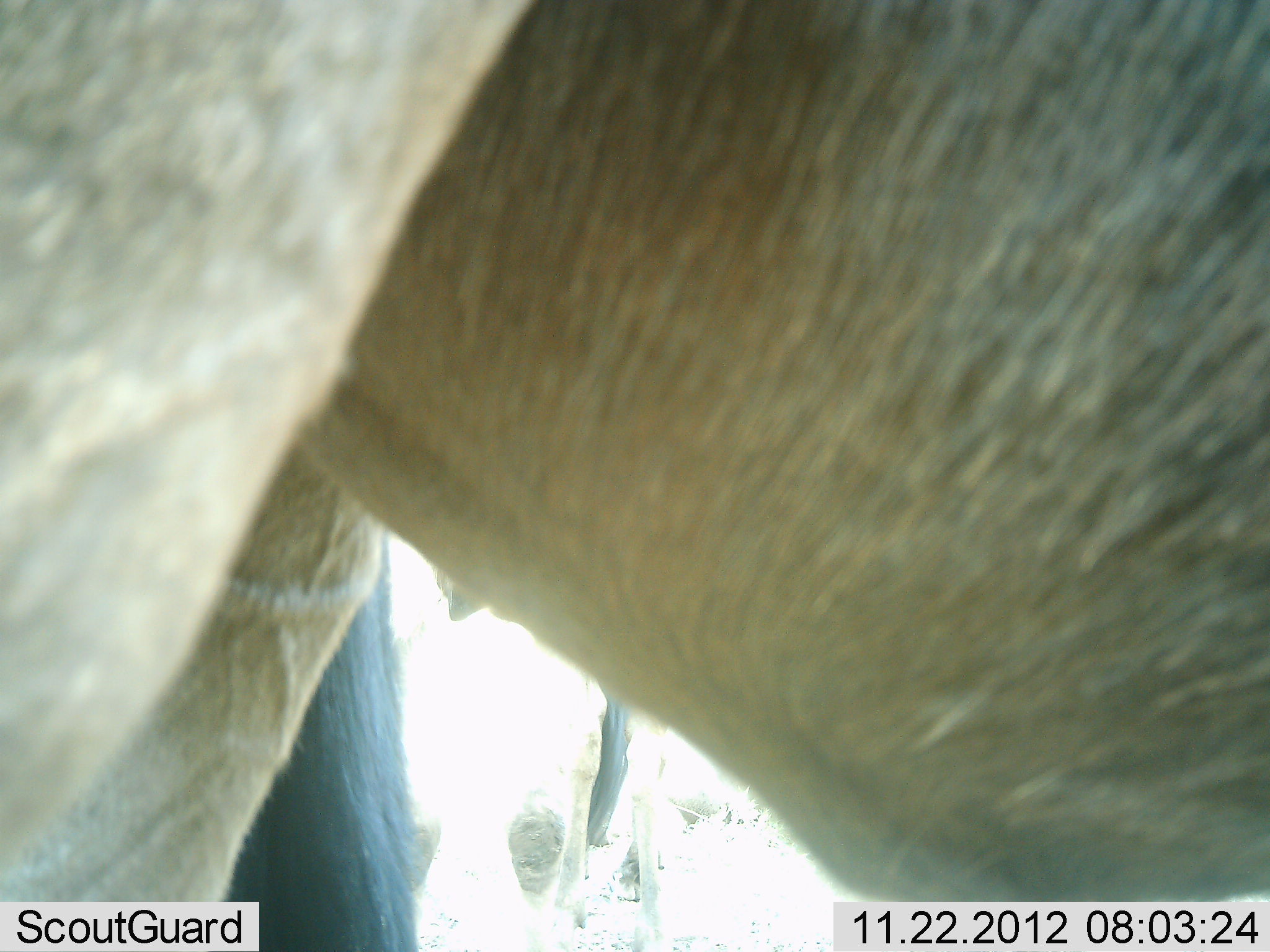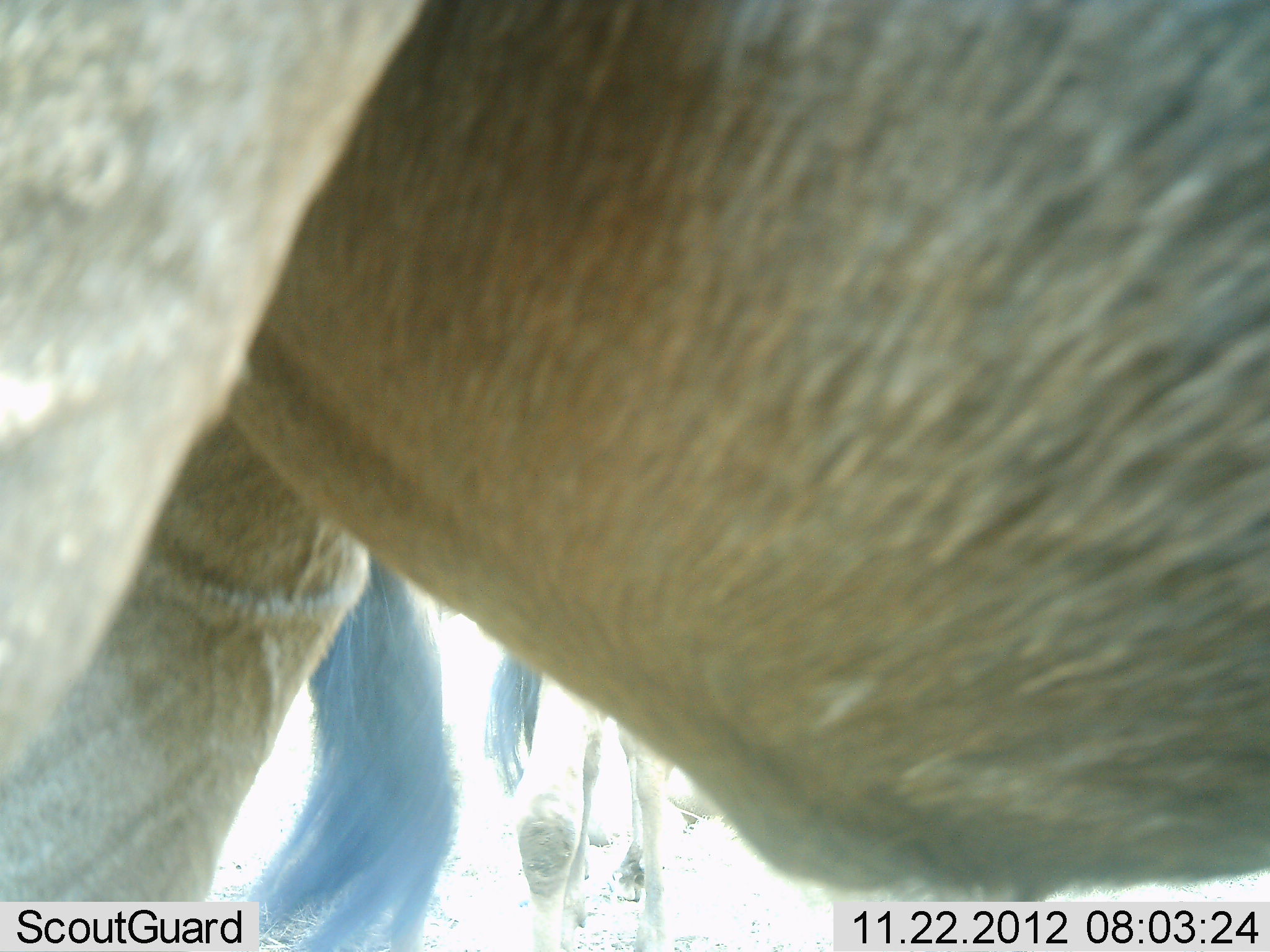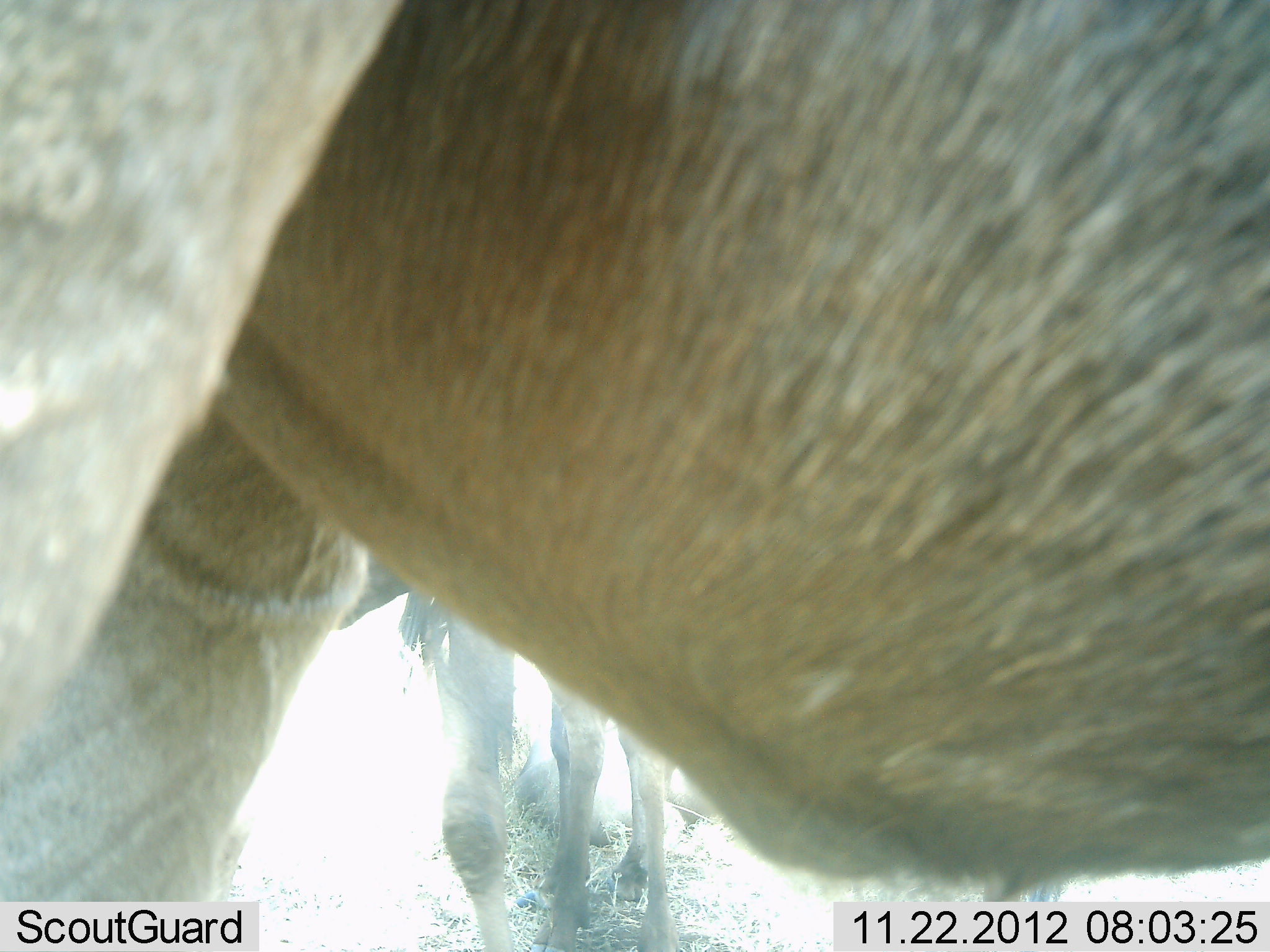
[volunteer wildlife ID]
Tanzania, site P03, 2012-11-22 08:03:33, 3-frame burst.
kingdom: Animalia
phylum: Chordata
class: Mammalia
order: Artiodactyla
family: Bovidae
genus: Connochaetes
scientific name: Connochaetes taurinus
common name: blue wildebeest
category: wildebeest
Wildebeest (blue wildebeest) (Connochaetes taurinus), count 2. Behavior (volunteer vote fractions): standing 100%, resting 0%, moving 0%, interacting 0%. Young present (vote fraction): 0%. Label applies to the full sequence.